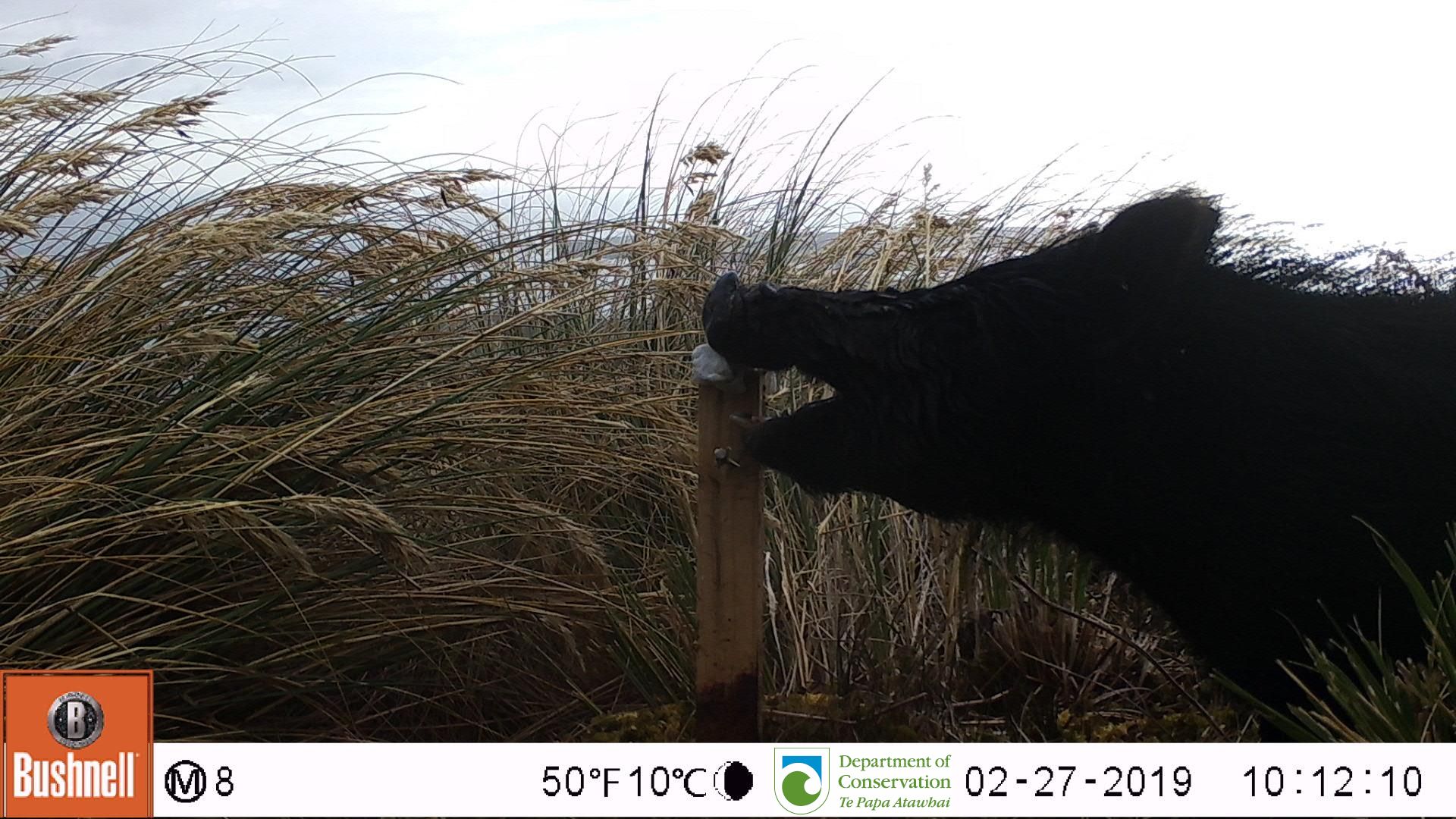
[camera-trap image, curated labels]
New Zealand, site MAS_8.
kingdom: Animalia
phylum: Chordata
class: Mammalia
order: Artiodactyla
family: Suidae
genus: Sus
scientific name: Sus scrofa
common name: pig